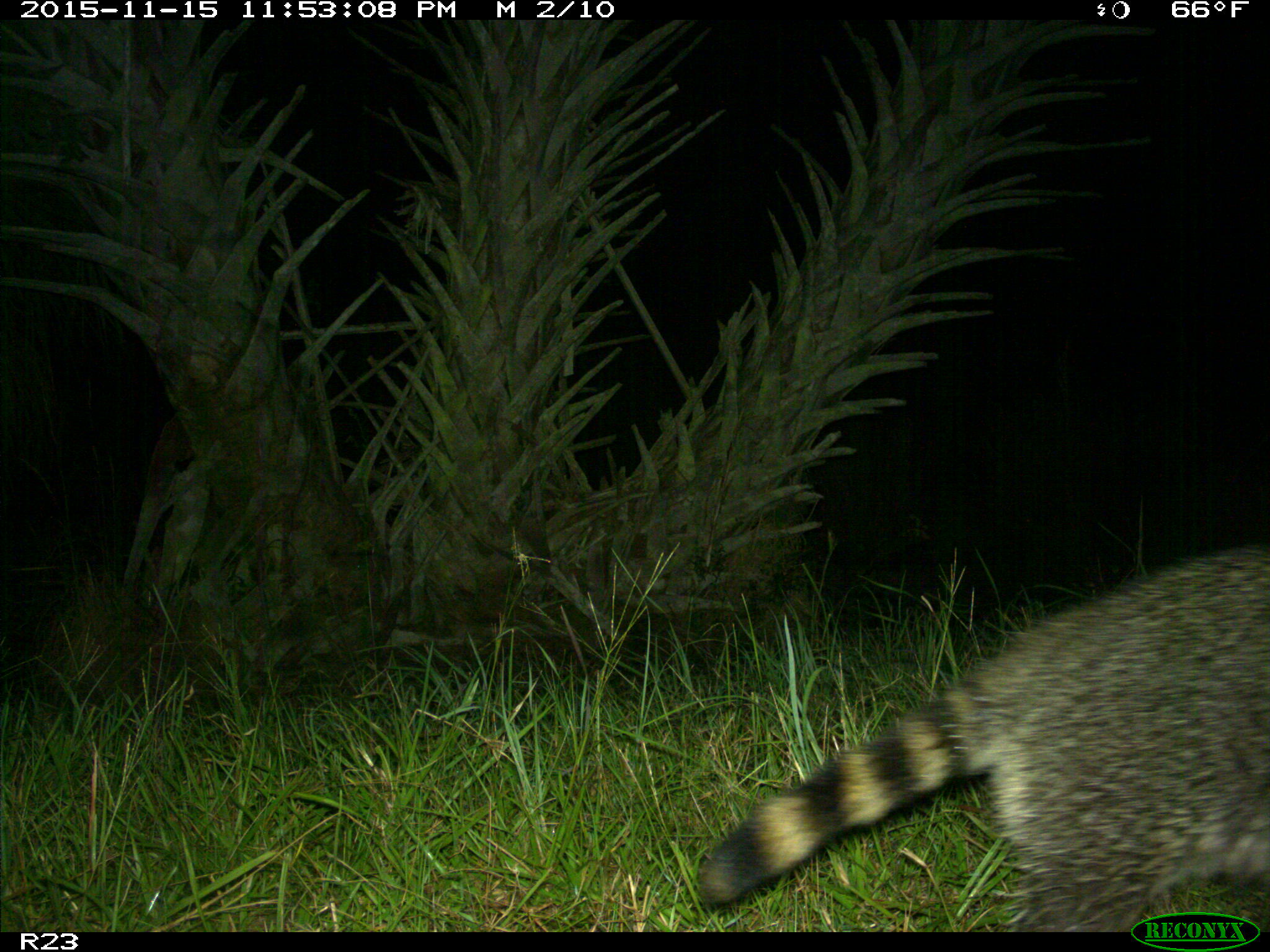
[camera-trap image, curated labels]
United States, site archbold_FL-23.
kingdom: Animalia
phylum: Chordata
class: Mammalia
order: Carnivora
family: Procyonidae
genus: Procyon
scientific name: Procyon lotor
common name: common raccoon